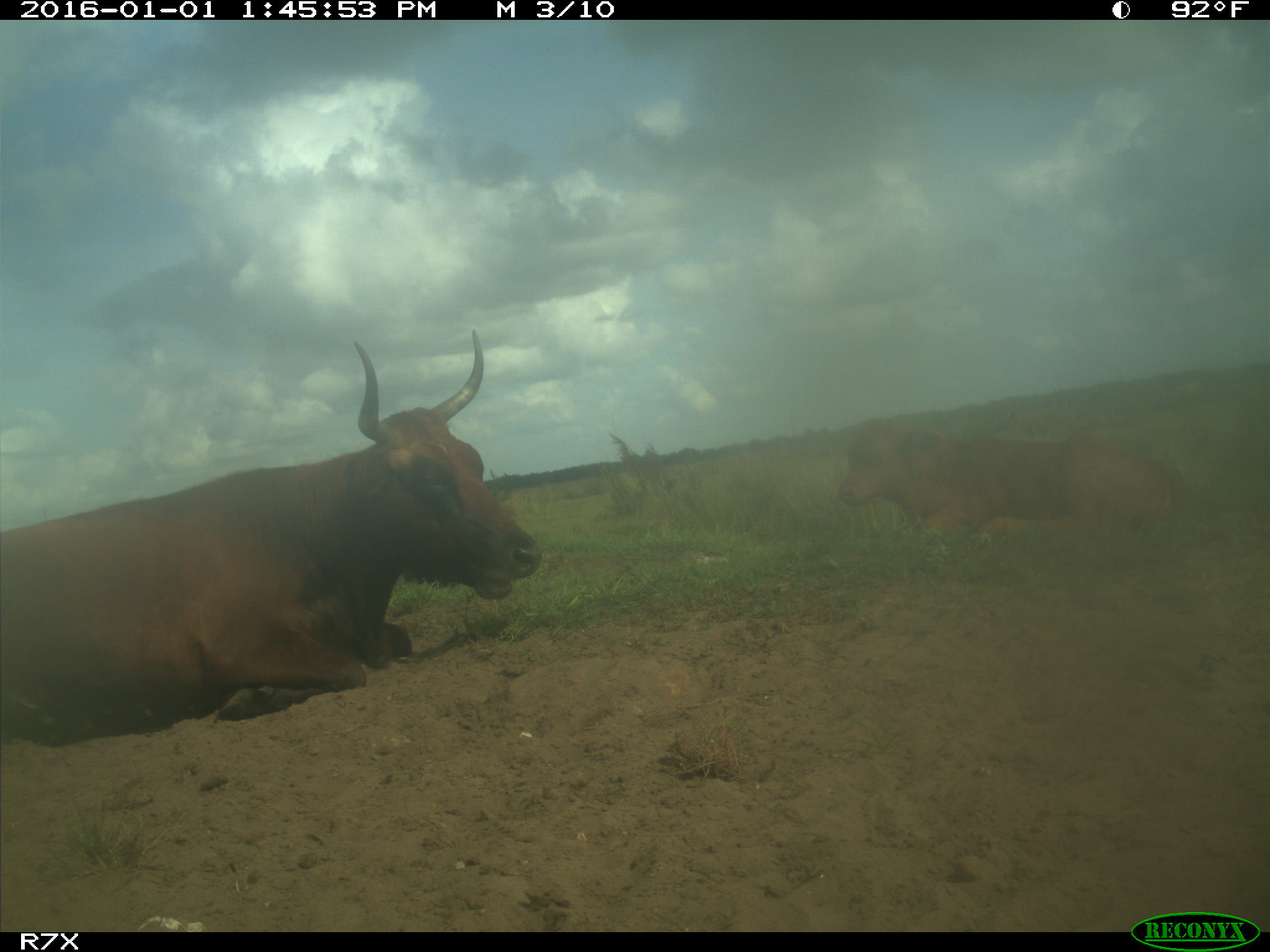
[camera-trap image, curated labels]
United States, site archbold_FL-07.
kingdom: Animalia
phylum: Chordata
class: Mammalia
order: Artiodactyla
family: Bovidae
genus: Bos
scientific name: Bos taurus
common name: domestic cow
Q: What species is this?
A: Bos taurus (domestic cow).